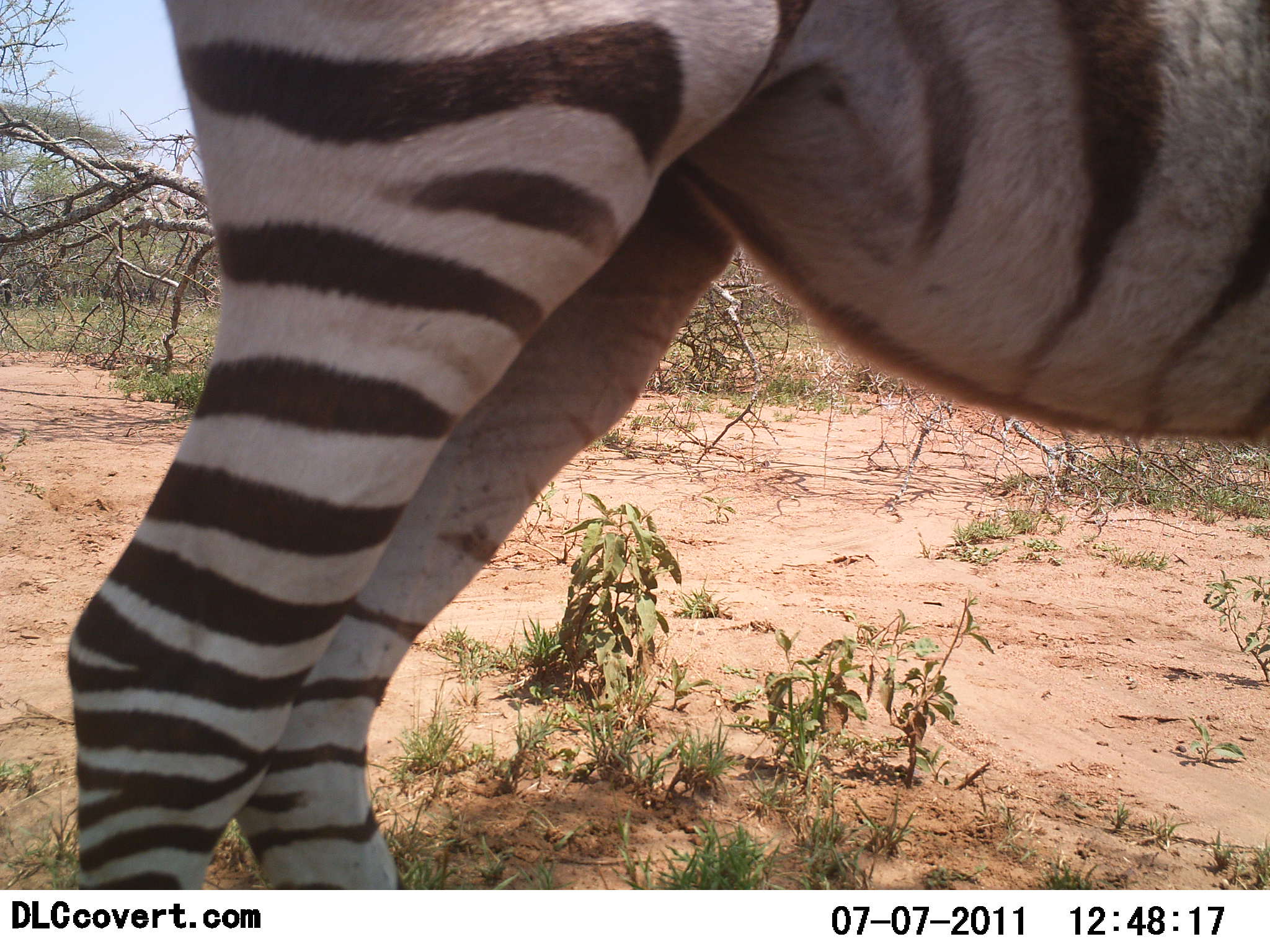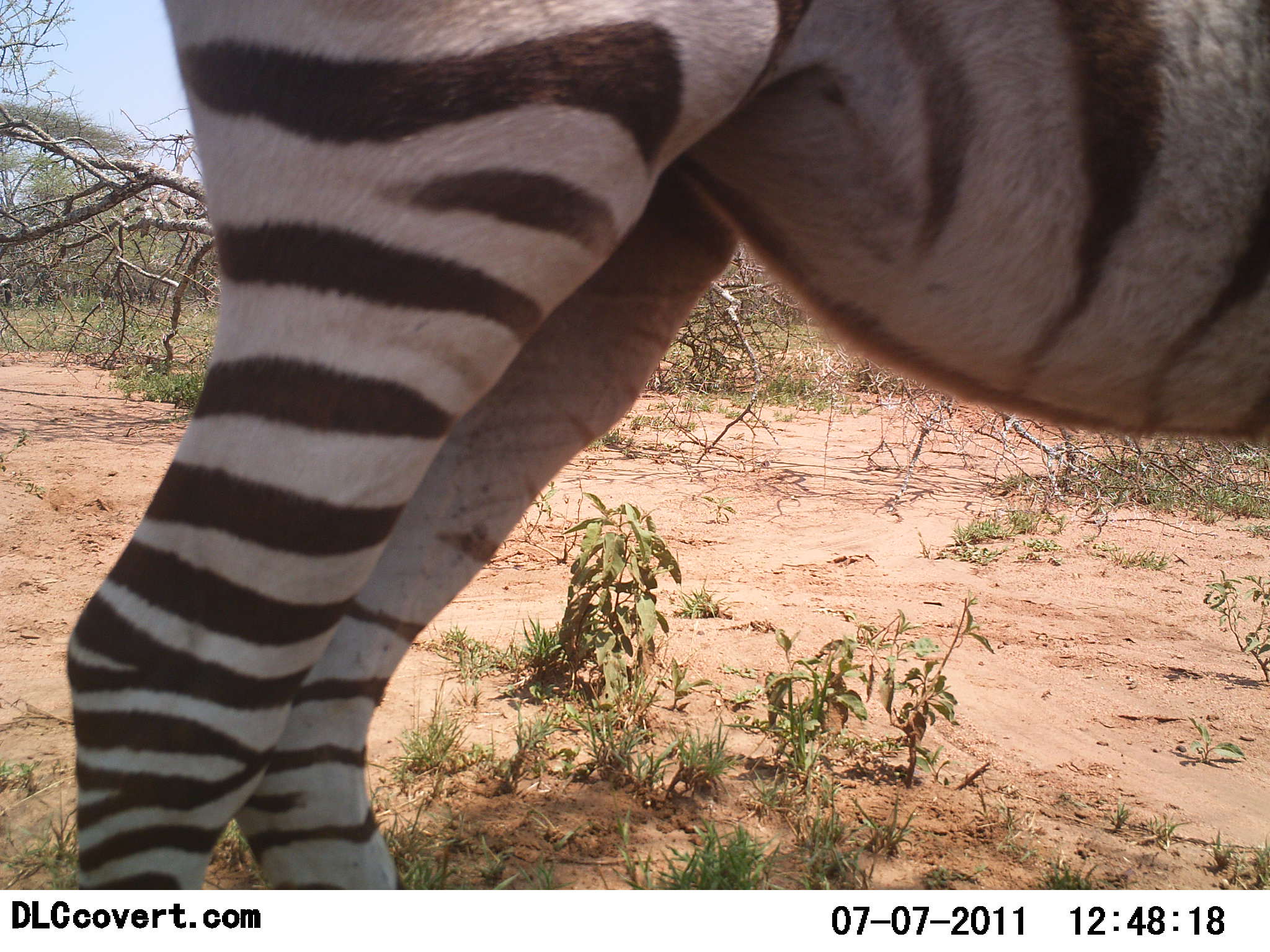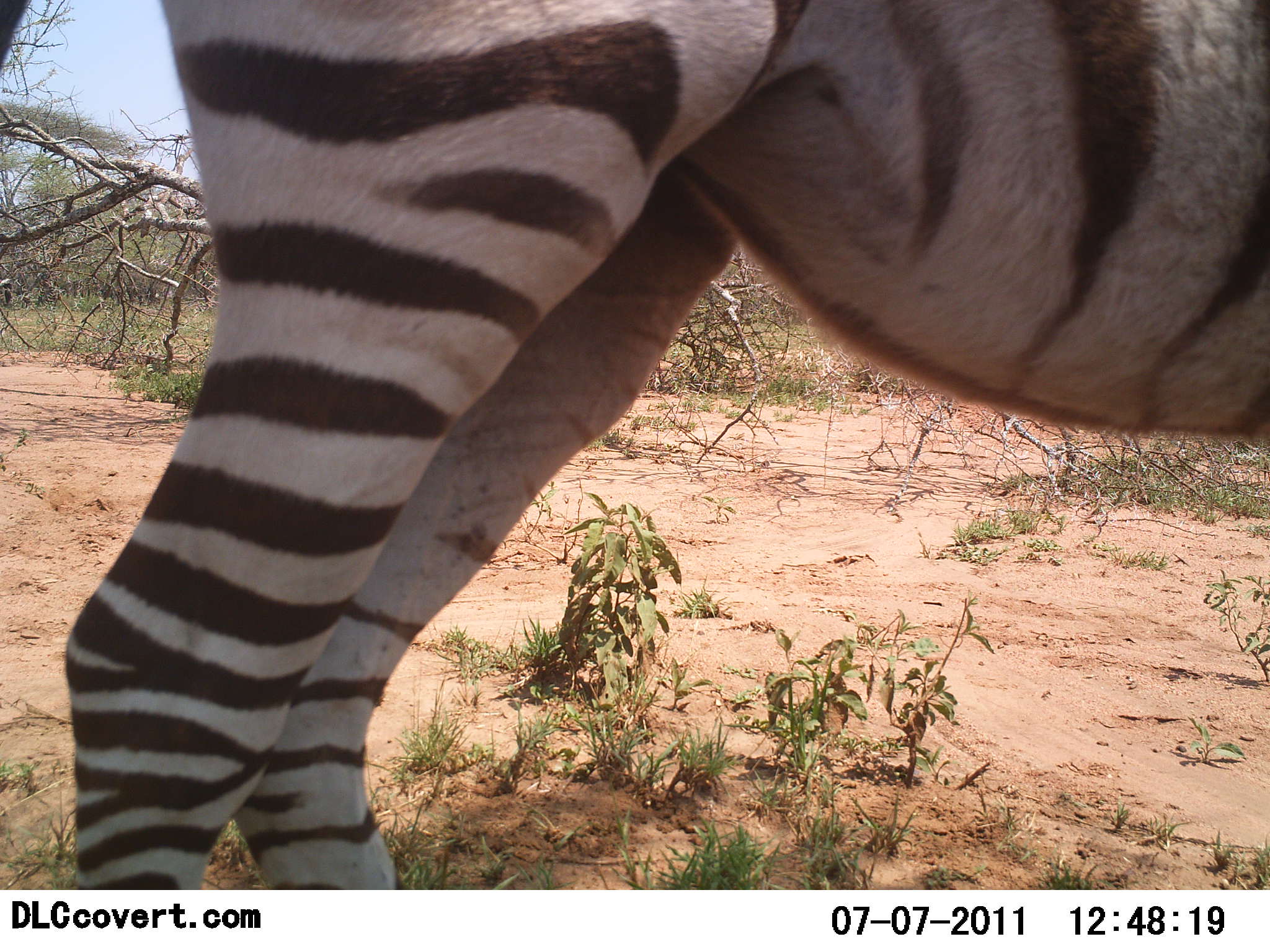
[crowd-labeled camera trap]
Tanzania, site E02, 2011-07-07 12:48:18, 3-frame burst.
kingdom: Animalia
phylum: Chordata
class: Mammalia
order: Perissodactyla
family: Equidae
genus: Equus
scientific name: Equus quagga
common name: plains zebra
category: zebra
Zebra (plains zebra) (Equus quagga), count 1. Behavior (volunteer vote fractions): standing 100%, resting 0%, moving 0%, interacting 0%. Young present (vote fraction): 0%. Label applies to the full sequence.